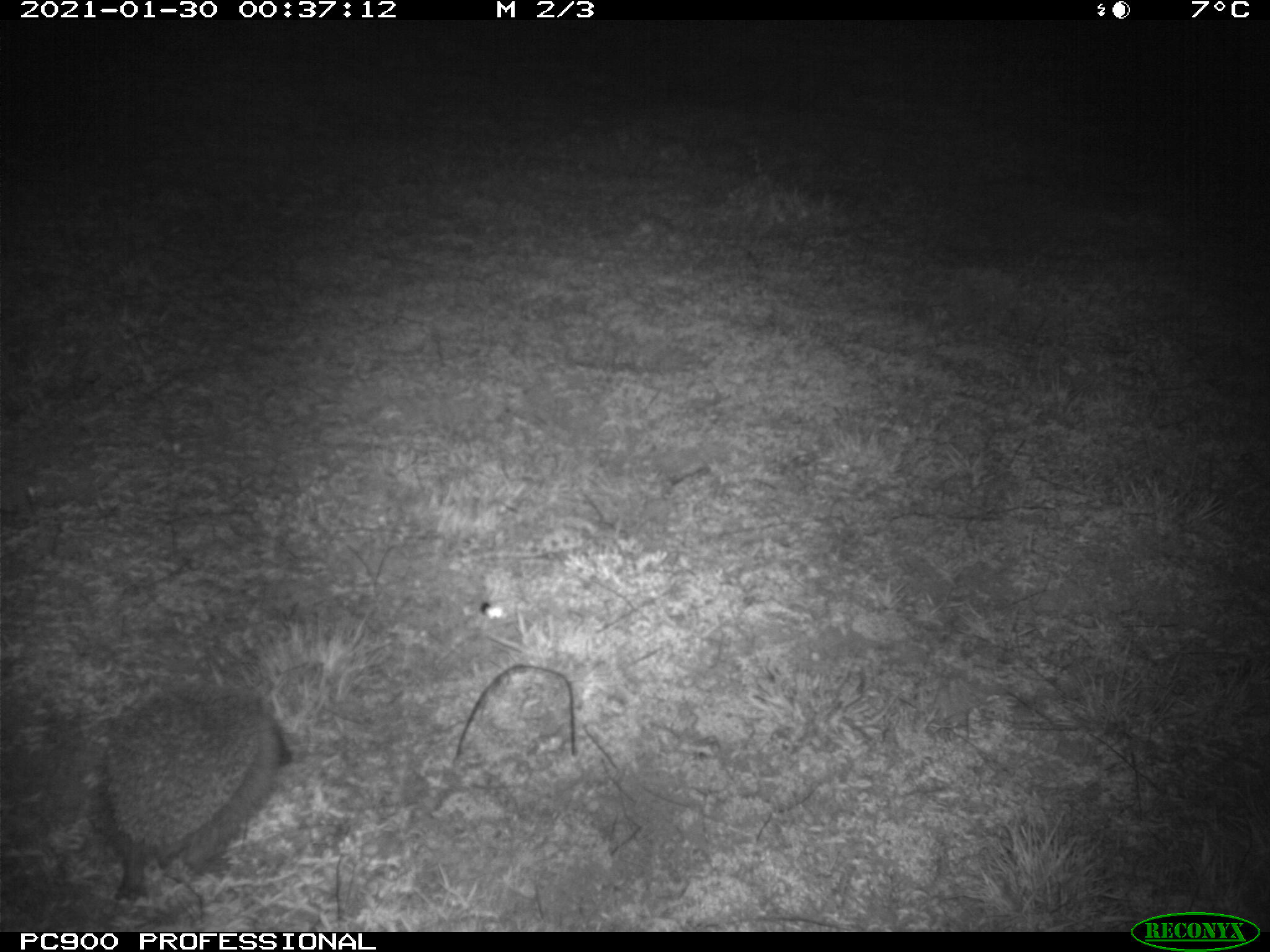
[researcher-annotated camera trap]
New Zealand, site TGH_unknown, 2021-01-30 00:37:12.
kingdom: Animalia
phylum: Chordata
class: Mammalia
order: Eulipotyphla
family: Erinaceidae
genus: Erinaceus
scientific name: Erinaceus europaeus europaeus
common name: european hedgehog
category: hedgehog